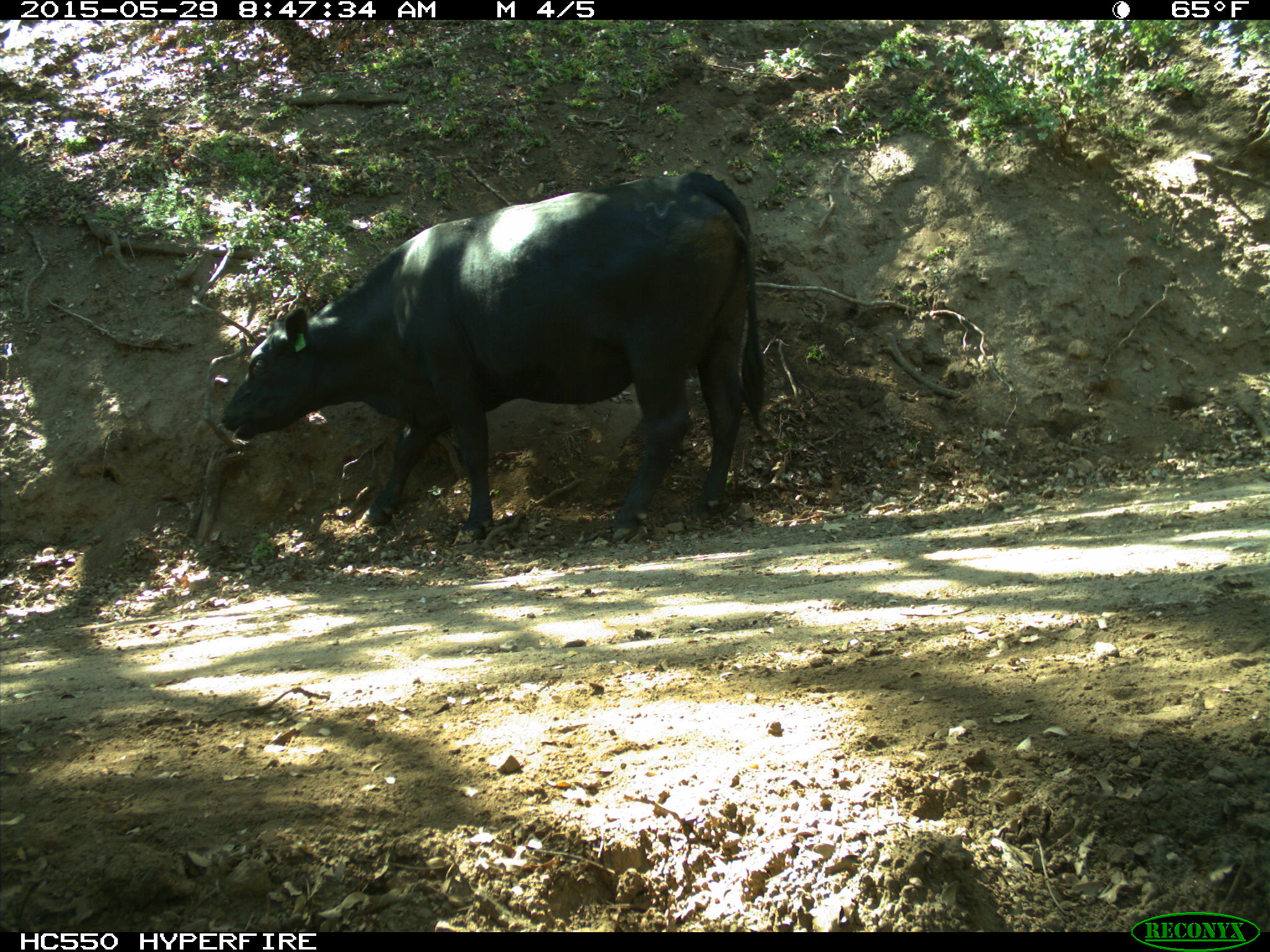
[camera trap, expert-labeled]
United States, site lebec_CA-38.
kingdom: Animalia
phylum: Chordata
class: Mammalia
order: Artiodactyla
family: Bovidae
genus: Bos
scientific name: Bos taurus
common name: domestic cow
Bos taurus (domestic cow).